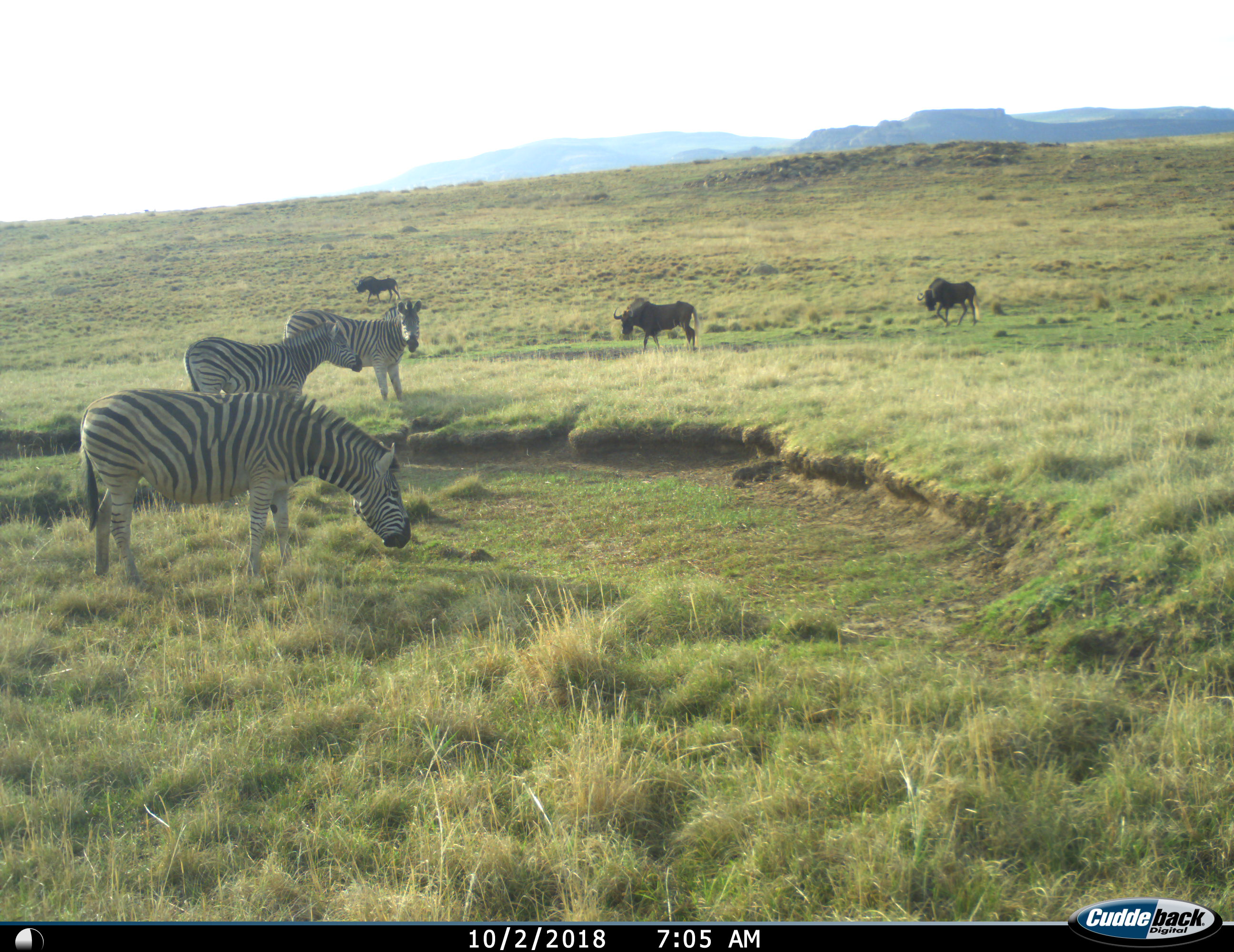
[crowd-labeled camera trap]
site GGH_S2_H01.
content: unidentified animal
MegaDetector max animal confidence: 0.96